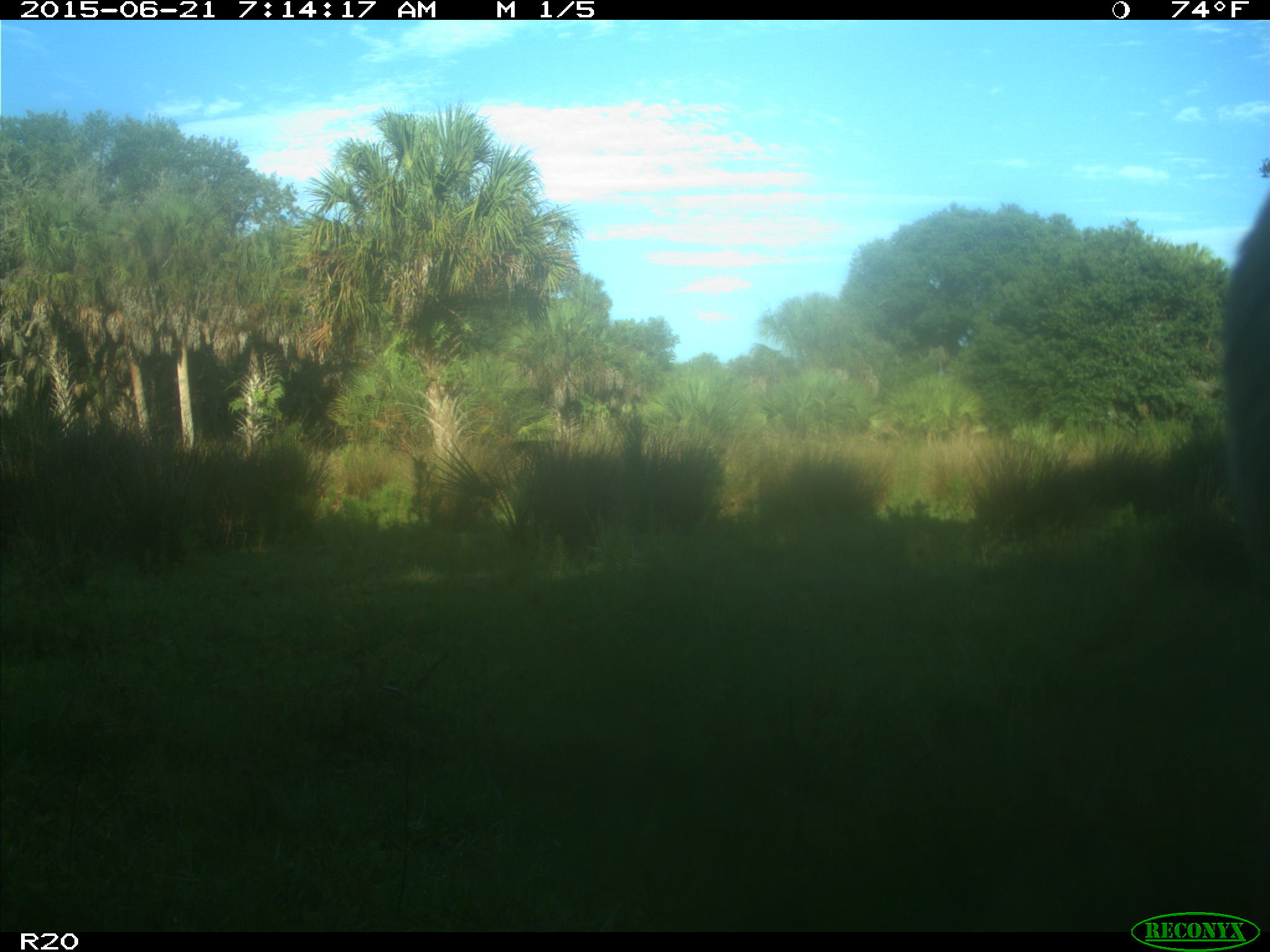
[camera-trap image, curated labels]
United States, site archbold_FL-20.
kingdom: Animalia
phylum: Chordata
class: Mammalia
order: Artiodactyla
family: Bovidae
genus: Bos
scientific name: Bos taurus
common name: domestic cow